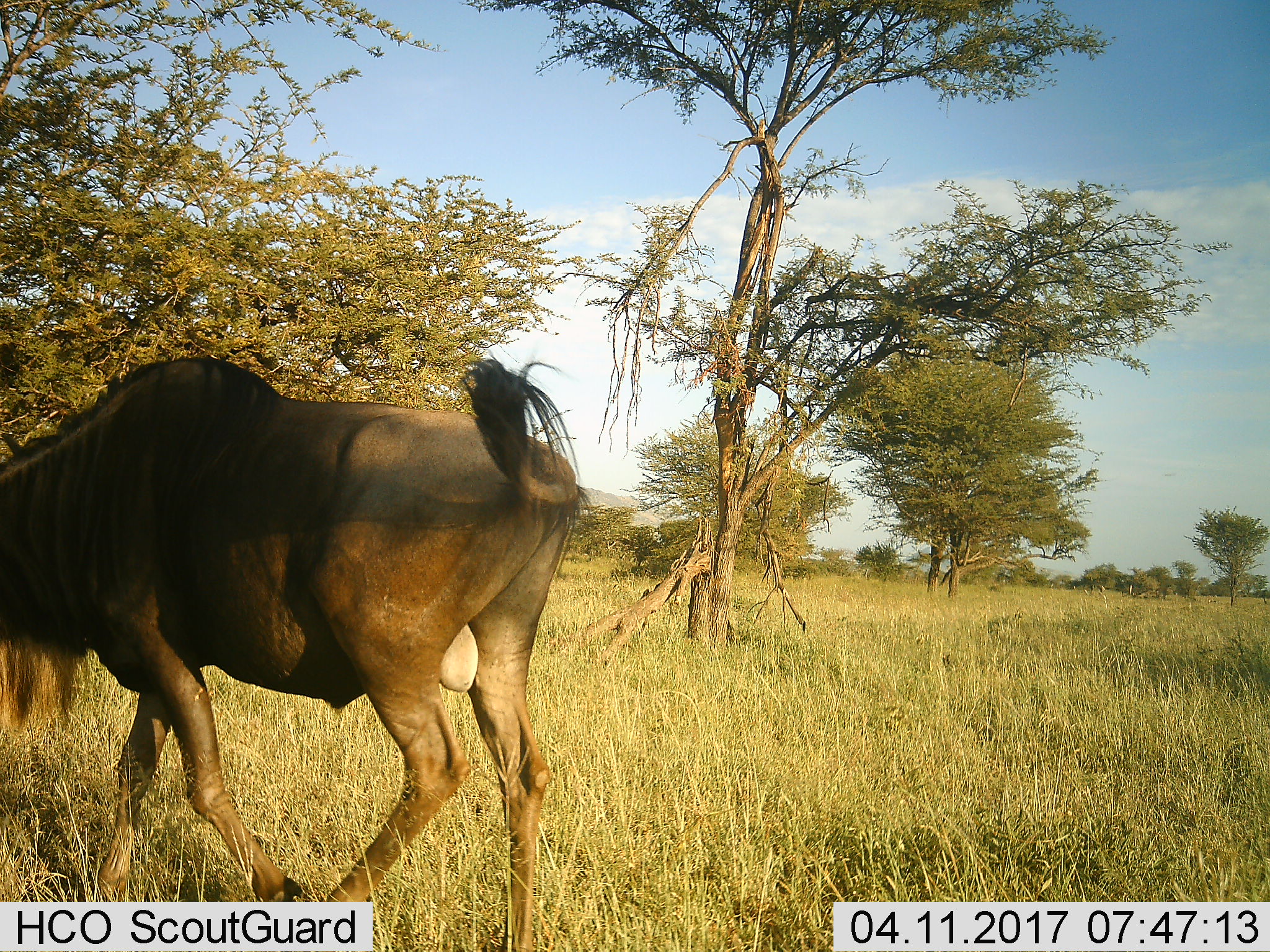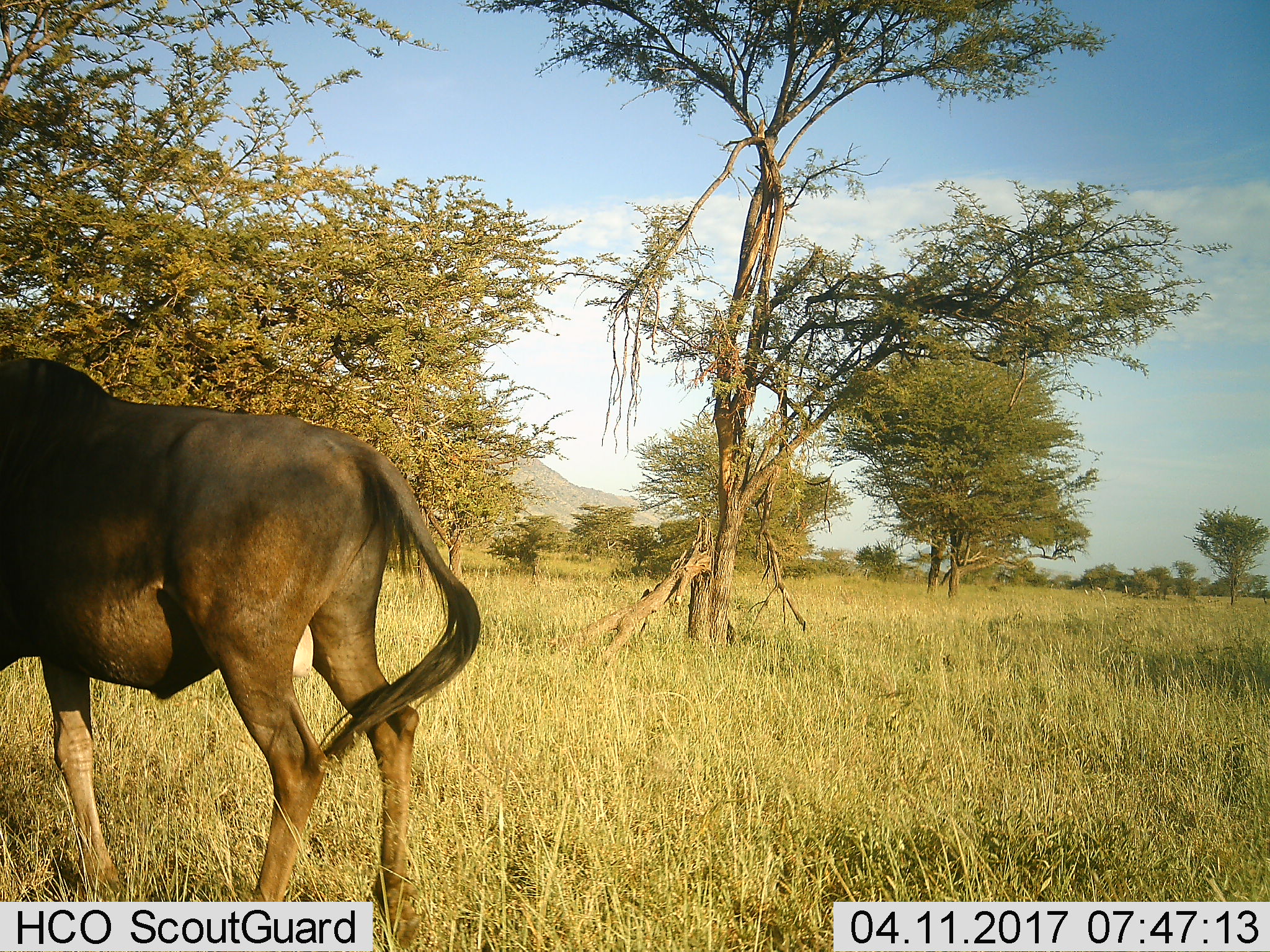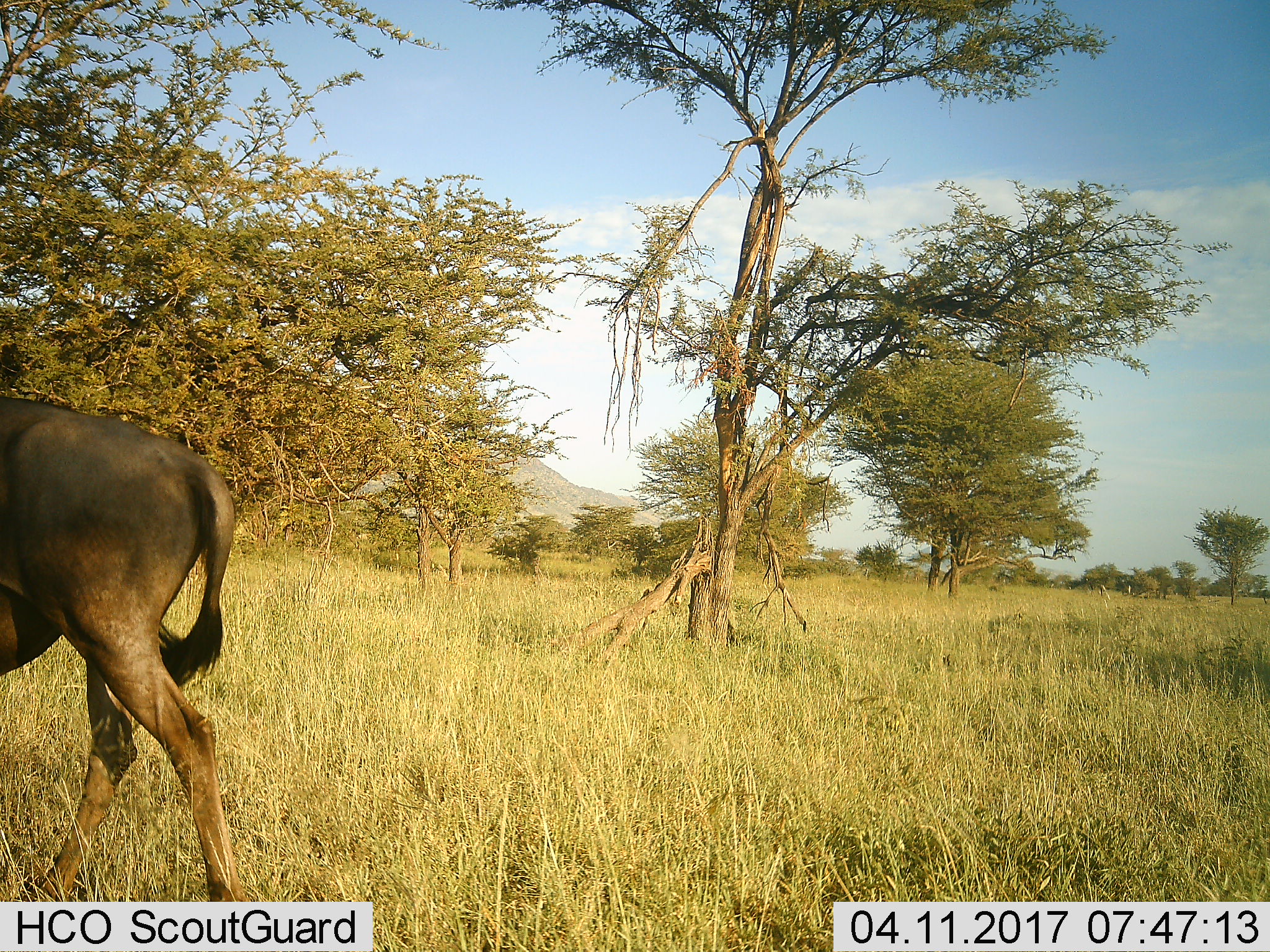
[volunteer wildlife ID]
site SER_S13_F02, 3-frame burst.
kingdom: Animalia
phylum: Chordata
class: Mammalia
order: Artiodactyla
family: Bovidae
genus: Connochaetes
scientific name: Connochaetes taurinus taurinus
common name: blue wildebeest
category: wildebeestblue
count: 1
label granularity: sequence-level